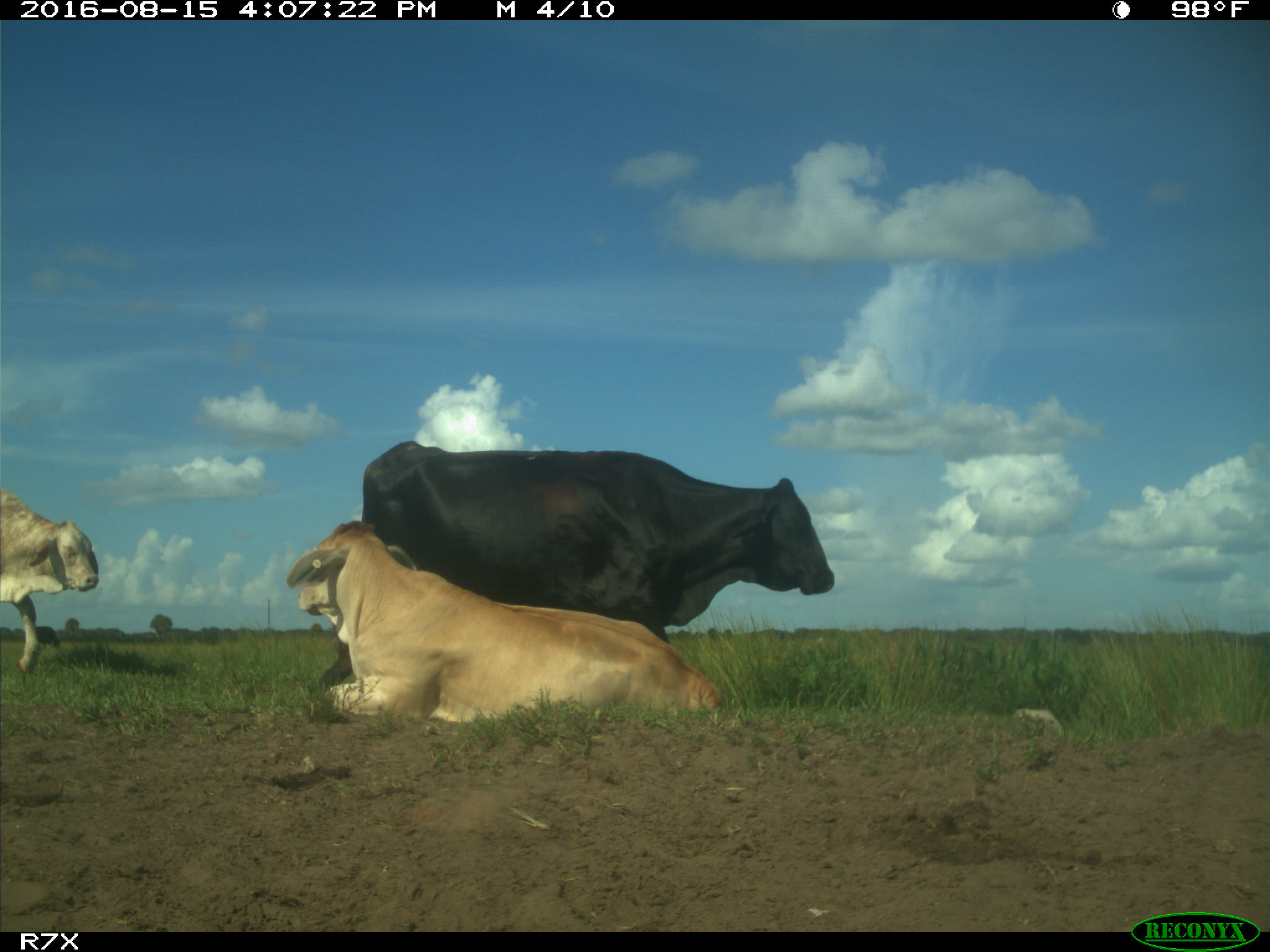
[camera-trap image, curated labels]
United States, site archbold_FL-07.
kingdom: Animalia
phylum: Chordata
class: Mammalia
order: Artiodactyla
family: Bovidae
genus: Bos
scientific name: Bos taurus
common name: domestic cow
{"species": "Bos taurus (domestic cow)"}